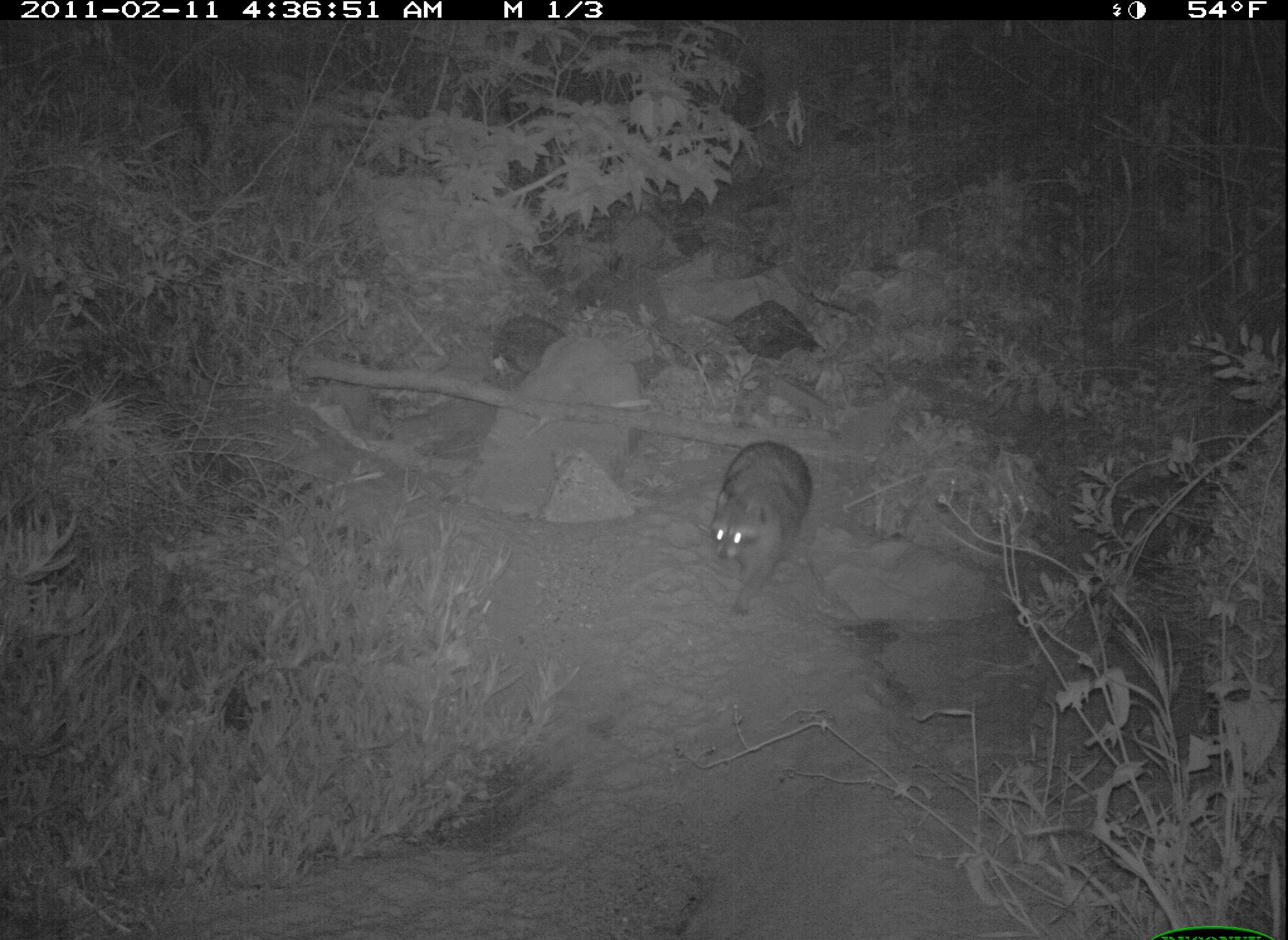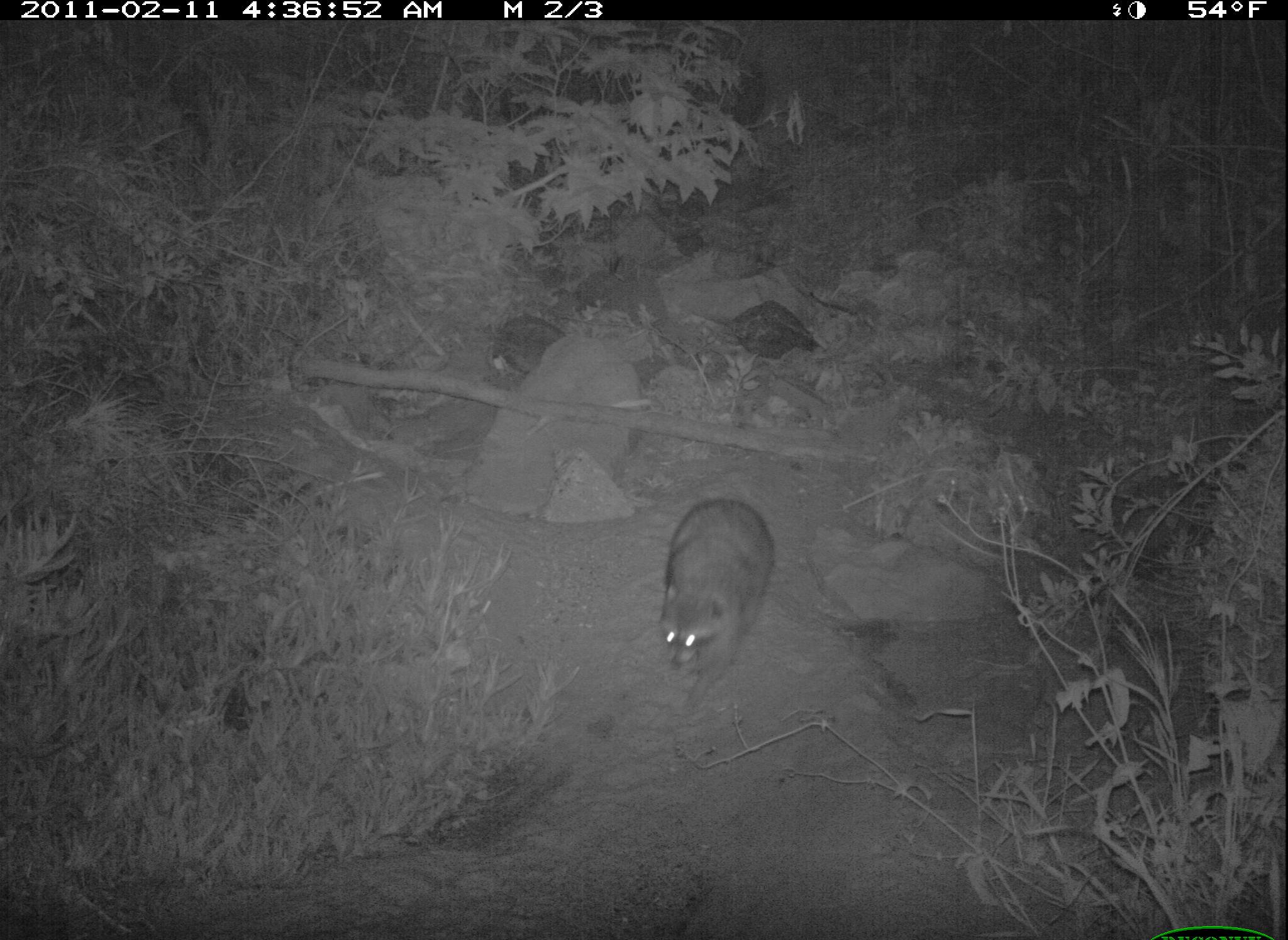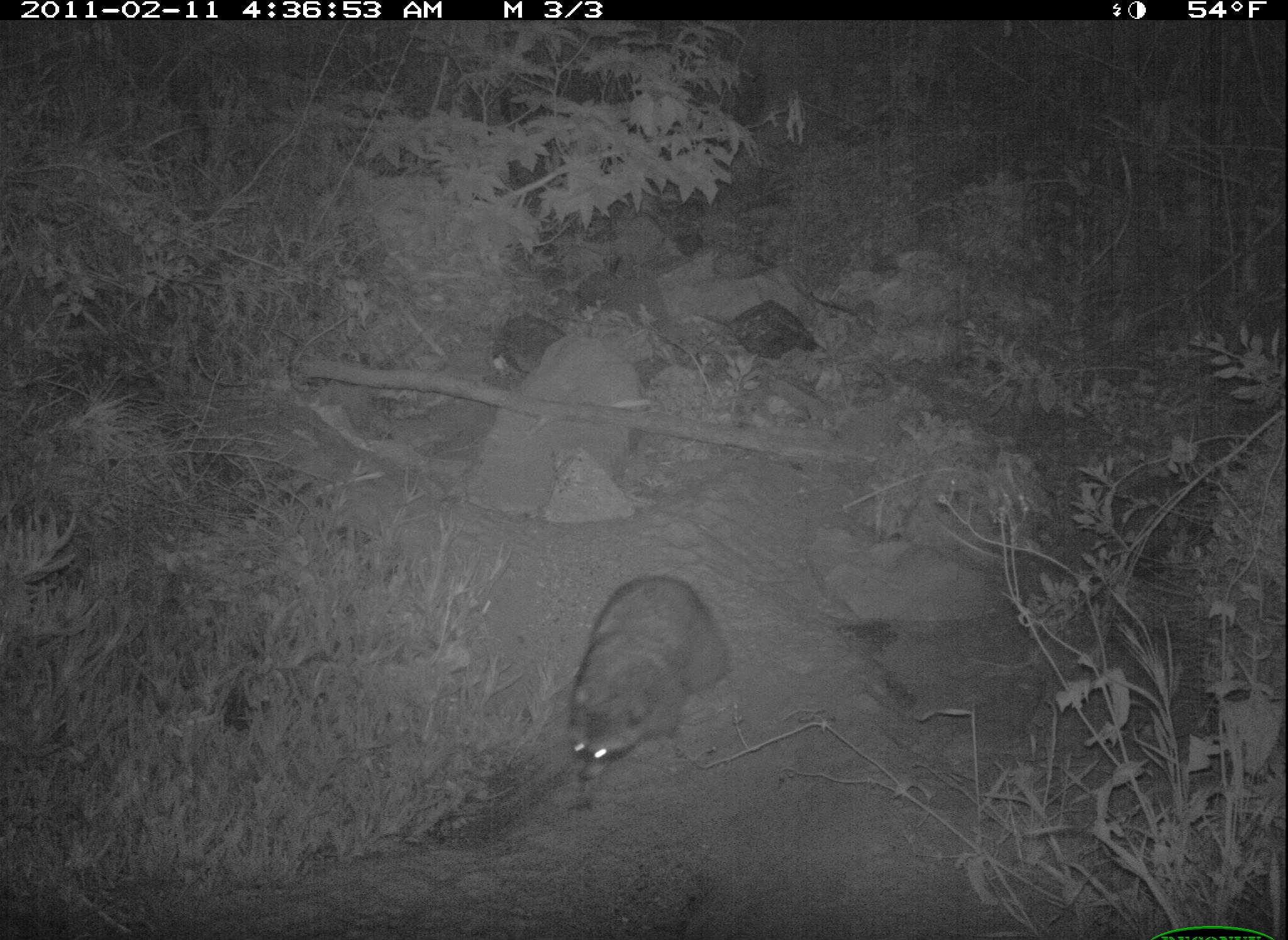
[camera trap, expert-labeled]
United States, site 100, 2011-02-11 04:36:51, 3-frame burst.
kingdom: Animalia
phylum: Chordata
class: Mammalia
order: Carnivora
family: Procyonidae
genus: Procyon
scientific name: Procyon lotor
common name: raccoon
Raccoon (Procyon lotor).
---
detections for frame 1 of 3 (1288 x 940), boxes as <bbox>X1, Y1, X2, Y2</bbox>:
raccoon: <bbox>707, 437, 816, 622</bbox>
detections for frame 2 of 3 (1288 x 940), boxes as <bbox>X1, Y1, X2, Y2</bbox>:
raccoon: <bbox>657, 493, 784, 717</bbox>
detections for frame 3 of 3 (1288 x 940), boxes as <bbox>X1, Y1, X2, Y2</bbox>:
raccoon: <bbox>562, 562, 737, 823</bbox>